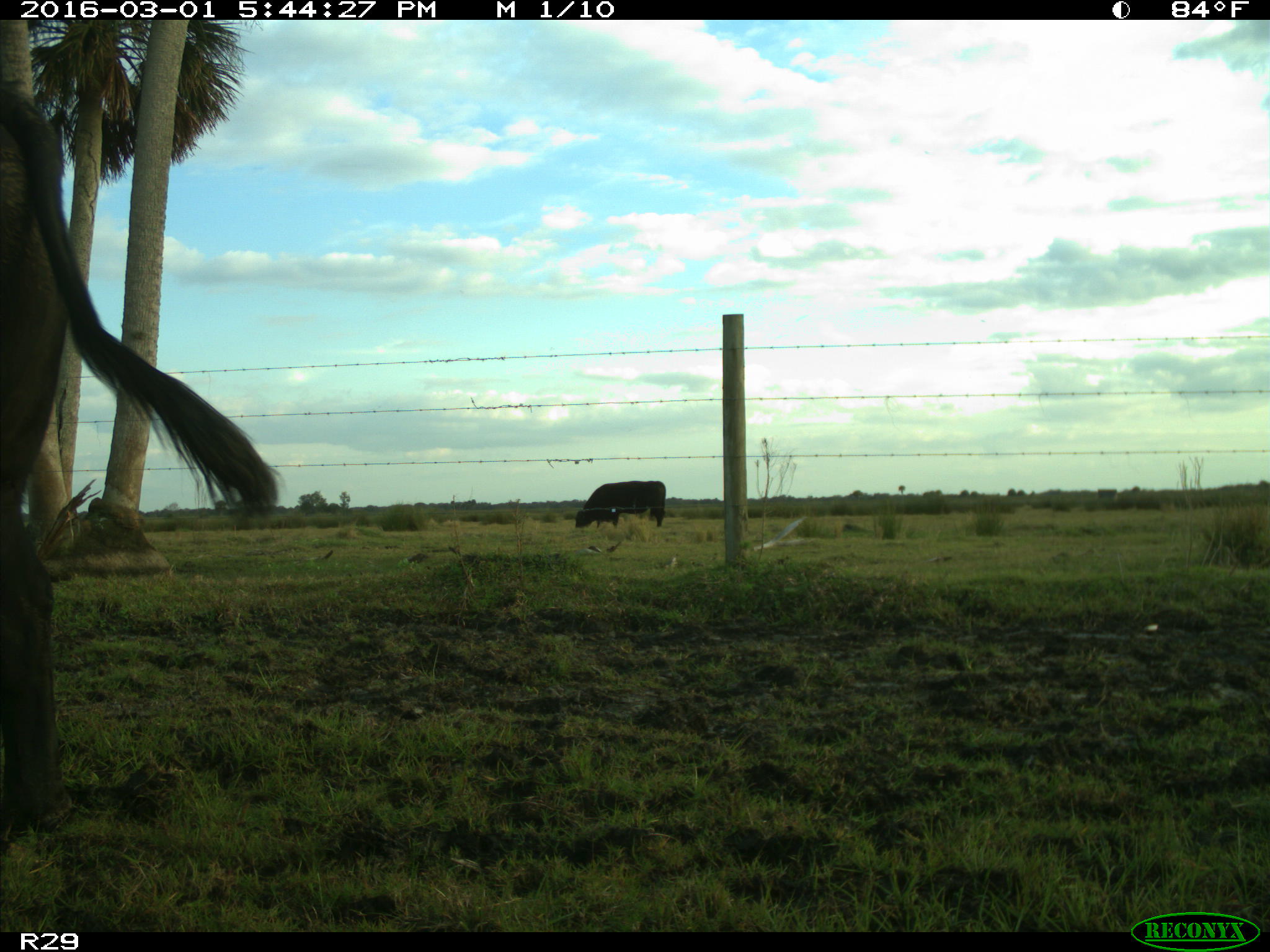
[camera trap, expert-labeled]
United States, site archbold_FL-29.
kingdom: Animalia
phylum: Chordata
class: Mammalia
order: Artiodactyla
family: Bovidae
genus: Bos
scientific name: Bos taurus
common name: domestic cow